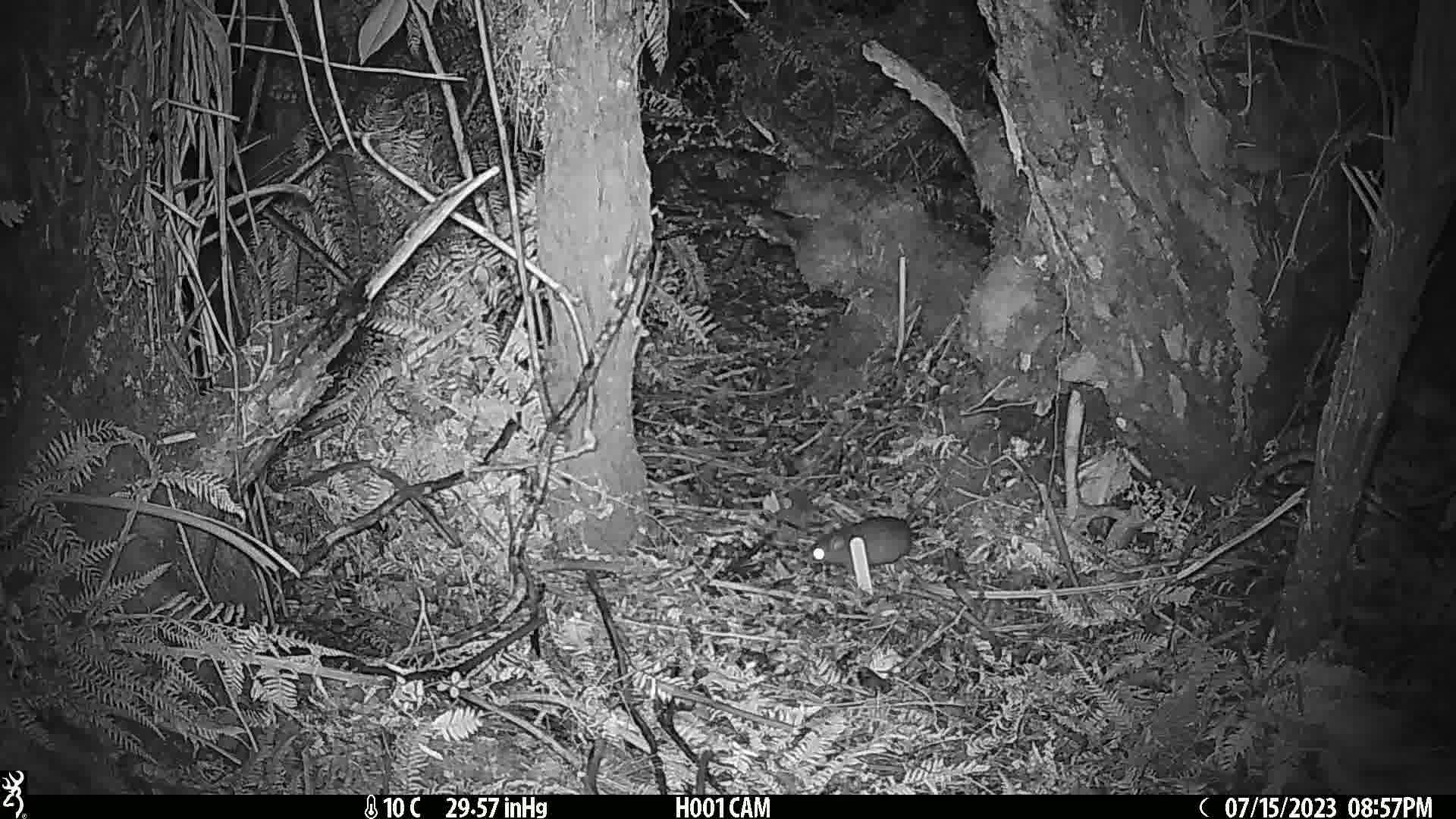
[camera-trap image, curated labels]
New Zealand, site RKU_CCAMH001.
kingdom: Animalia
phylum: Chordata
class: Mammalia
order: Rodentia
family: Muridae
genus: Rattus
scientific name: Rattus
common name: rat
Rat (Rattus).